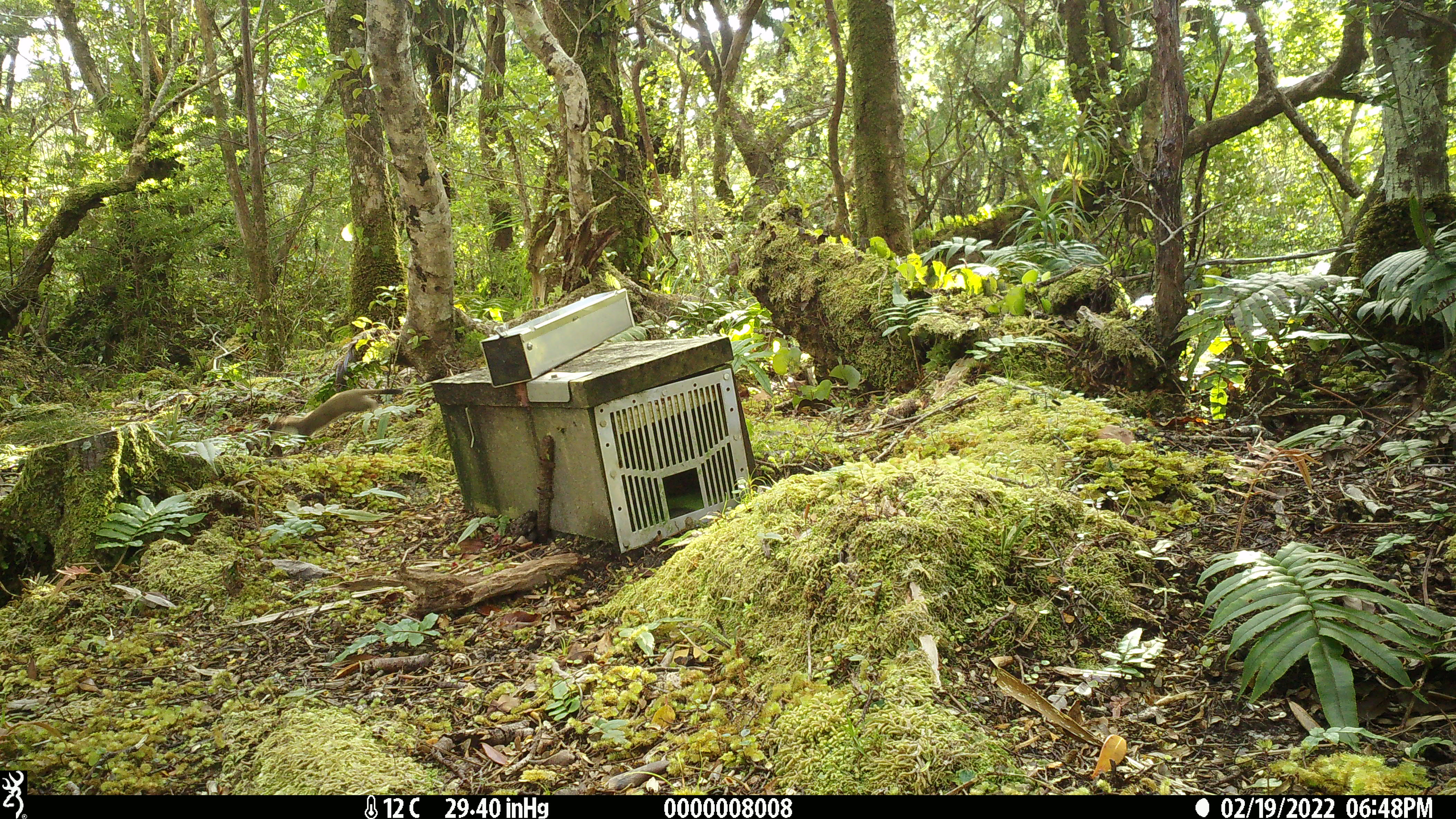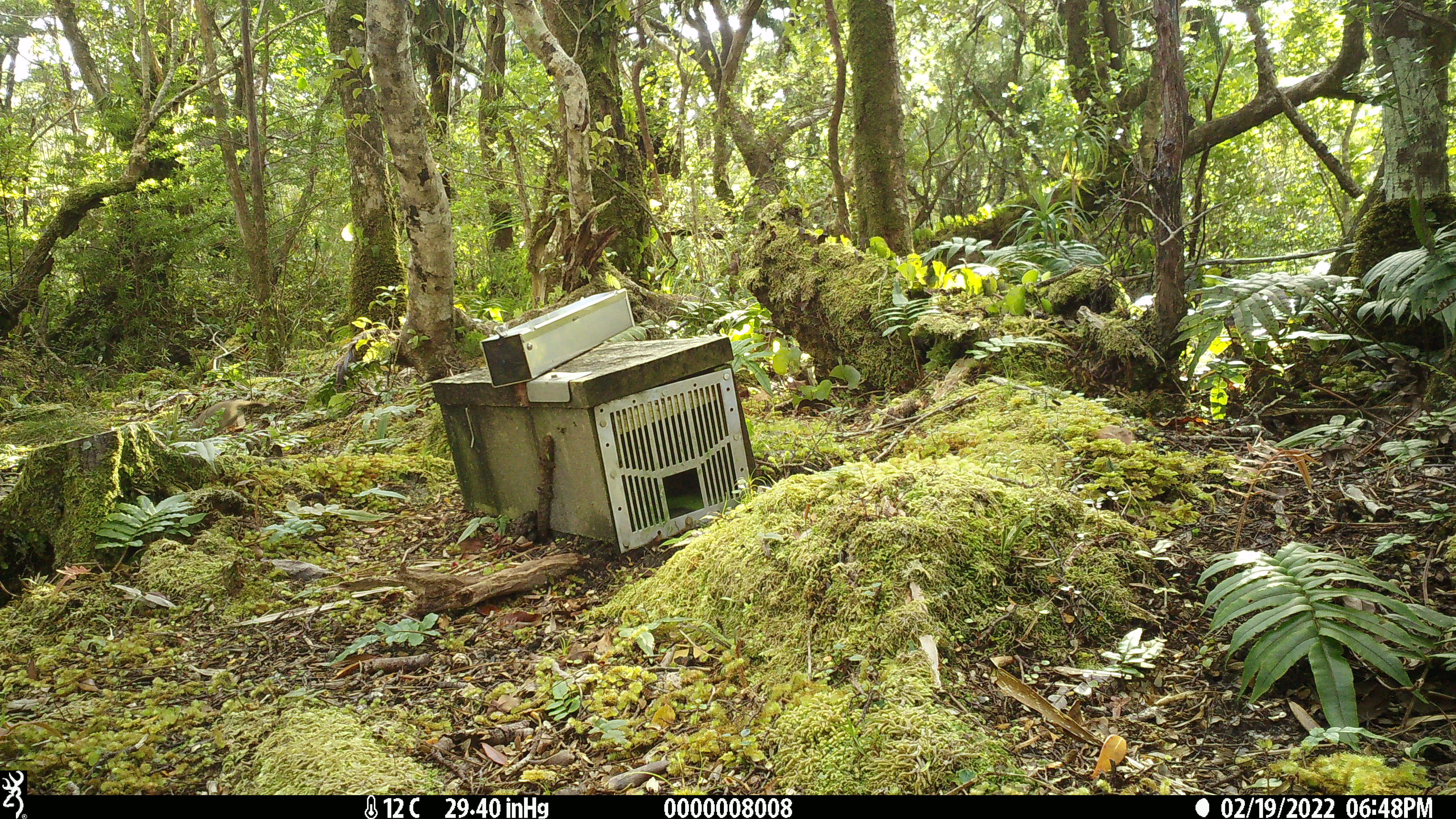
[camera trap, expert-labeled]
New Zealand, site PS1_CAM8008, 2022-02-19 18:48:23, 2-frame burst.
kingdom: Animalia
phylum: Chordata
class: Mammalia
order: Carnivora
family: Mustelidae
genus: Mustela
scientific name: Mustela erminea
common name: stoat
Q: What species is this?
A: Stoat (Mustela erminea).